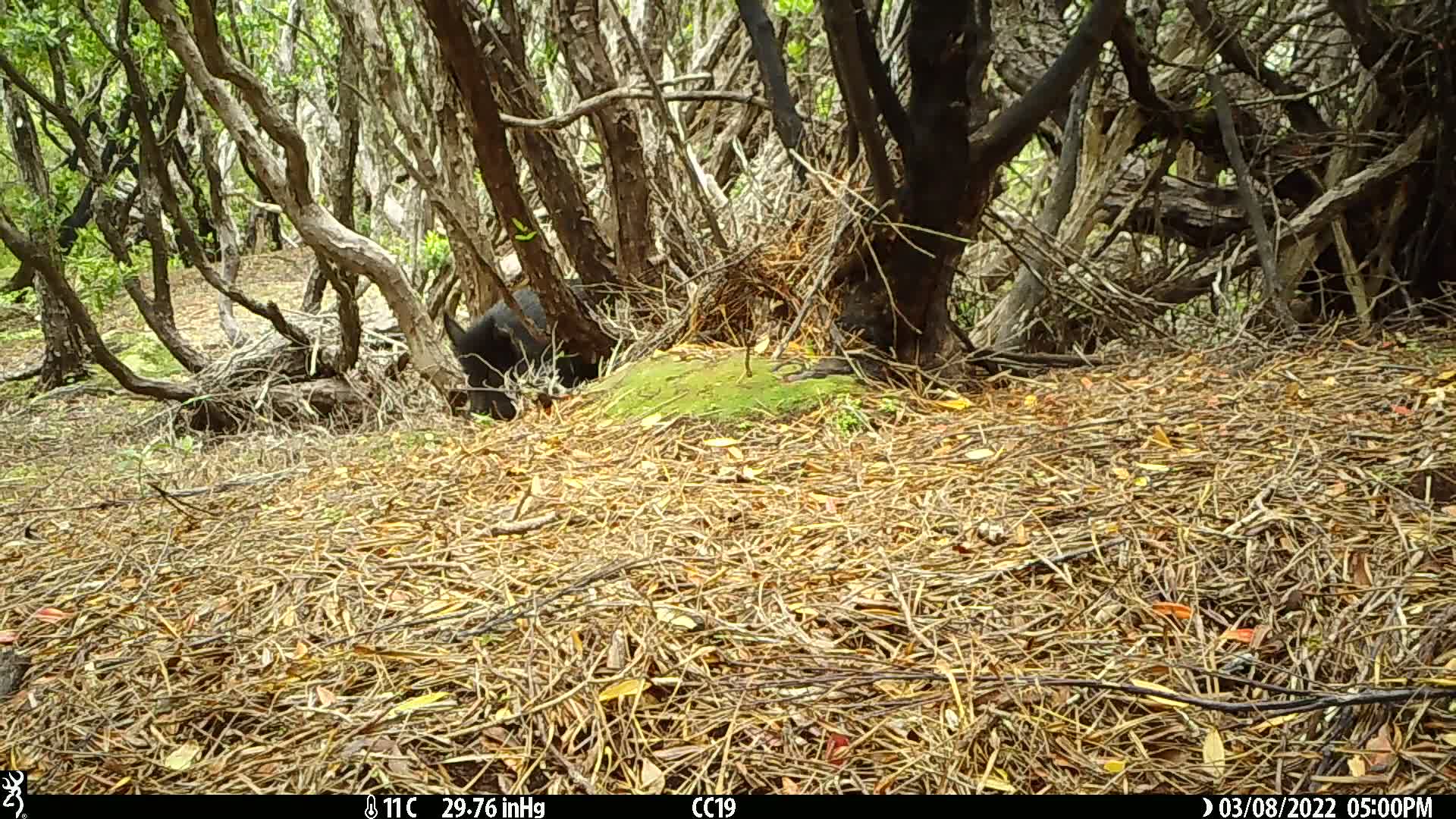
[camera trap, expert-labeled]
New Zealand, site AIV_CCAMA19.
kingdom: Animalia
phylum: Chordata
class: Mammalia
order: Artiodactyla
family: Suidae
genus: Sus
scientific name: Sus scrofa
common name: pig